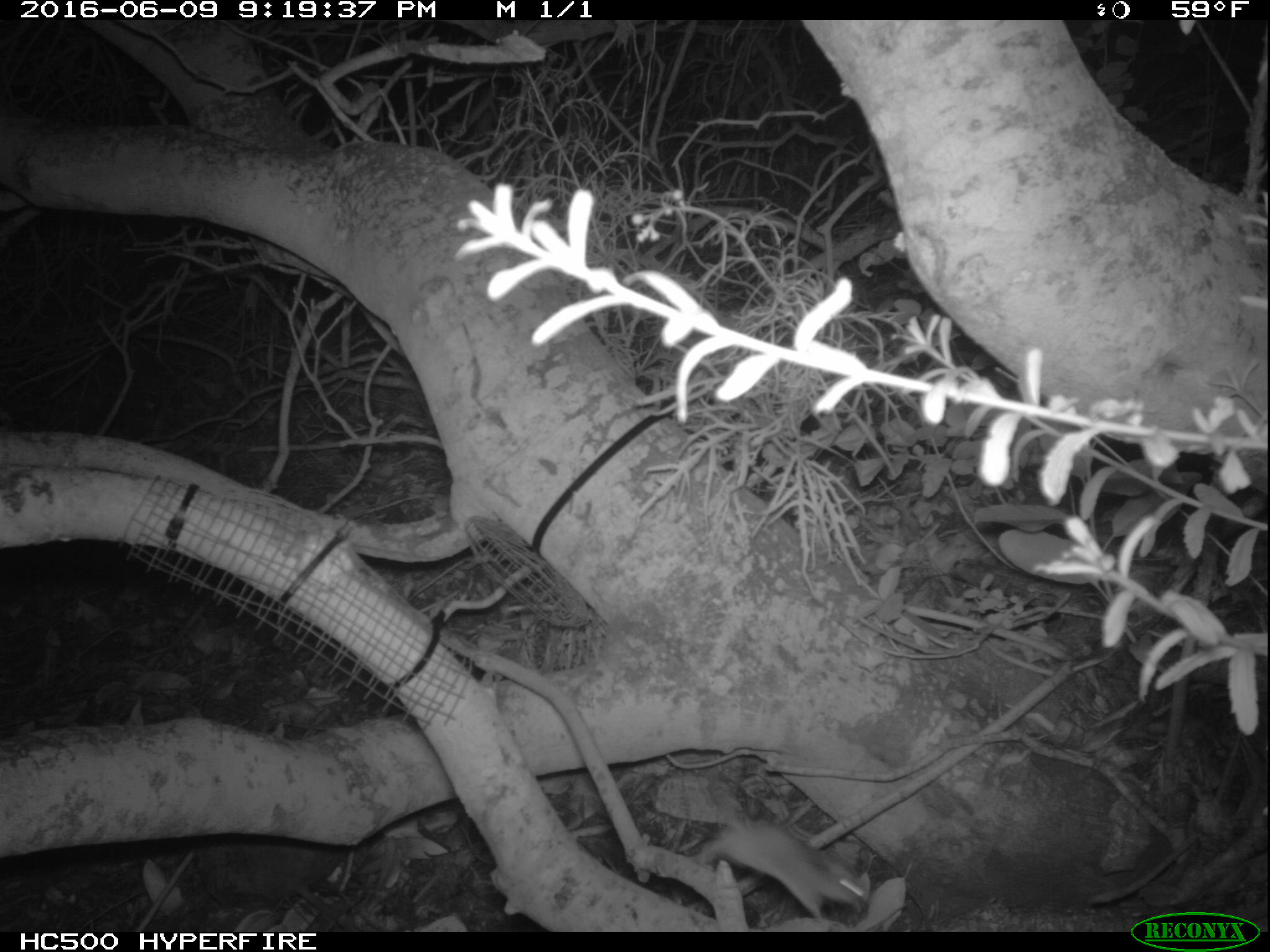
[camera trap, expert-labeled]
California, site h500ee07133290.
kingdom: Animalia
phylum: Chordata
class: Mammalia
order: Rodentia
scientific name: Rodentia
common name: rodent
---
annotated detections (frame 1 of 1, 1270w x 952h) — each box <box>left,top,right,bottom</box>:
rodent: <box>689,783,864,922</box>